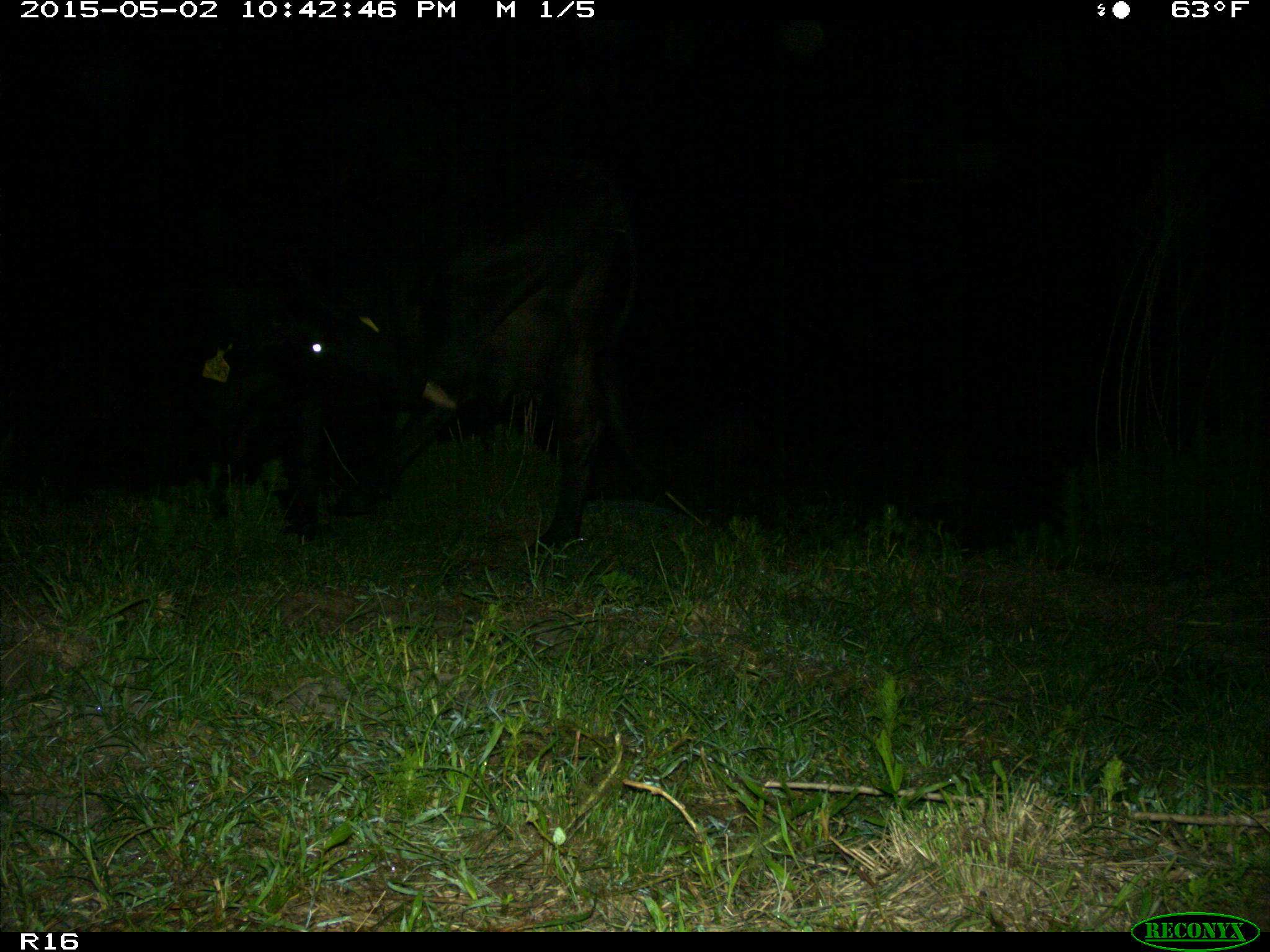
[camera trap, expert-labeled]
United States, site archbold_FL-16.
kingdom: Animalia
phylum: Chordata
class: Mammalia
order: Artiodactyla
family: Bovidae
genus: Bos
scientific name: Bos taurus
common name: domestic cow